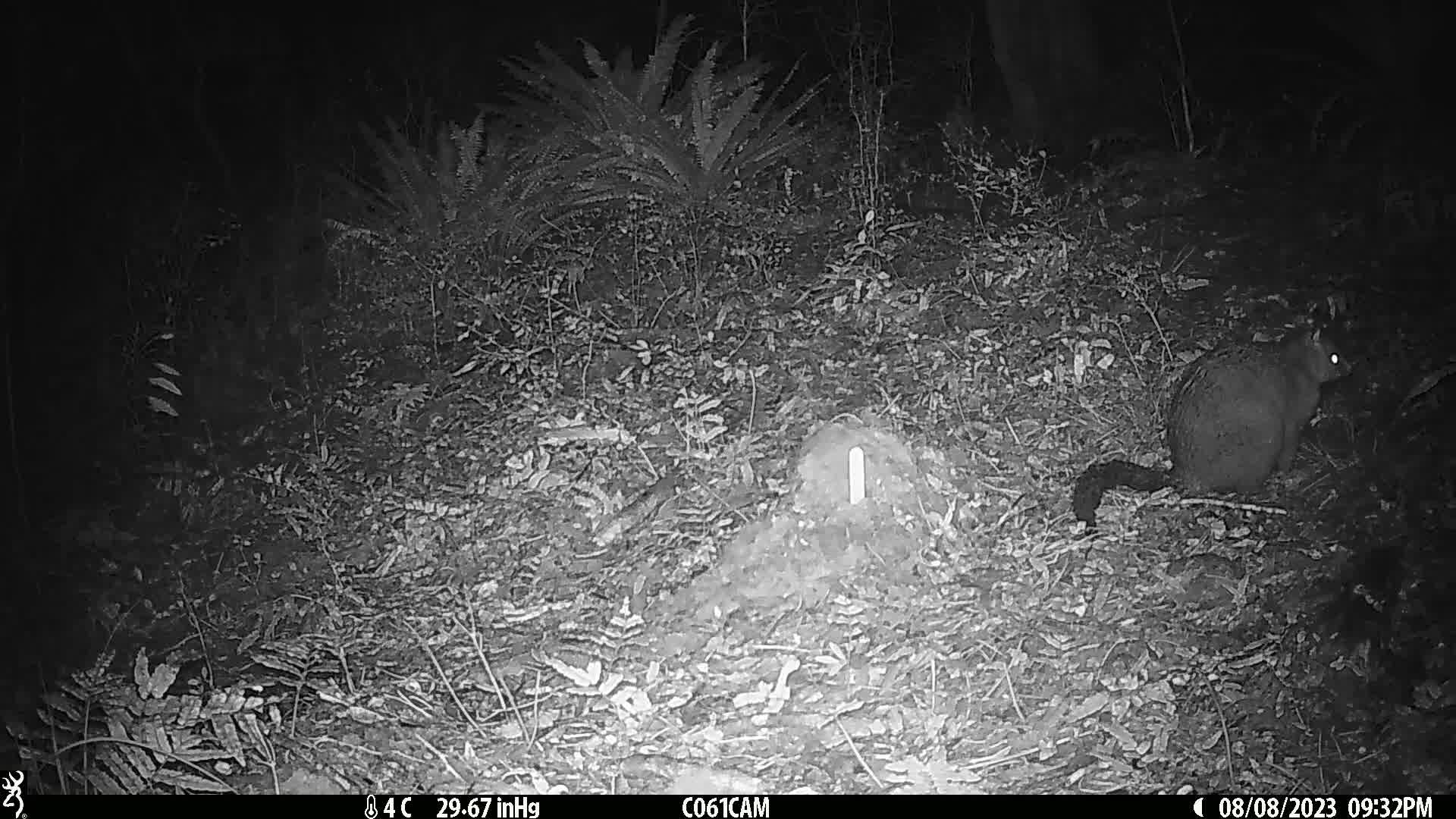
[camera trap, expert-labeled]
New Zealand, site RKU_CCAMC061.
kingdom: Animalia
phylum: Chordata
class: Mammalia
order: Diprotodontia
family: Phalangeridae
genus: Trichosurus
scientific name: Trichosurus vulpecula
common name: common brushtail possum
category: possum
Possum (common brushtail possum) (Trichosurus vulpecula).